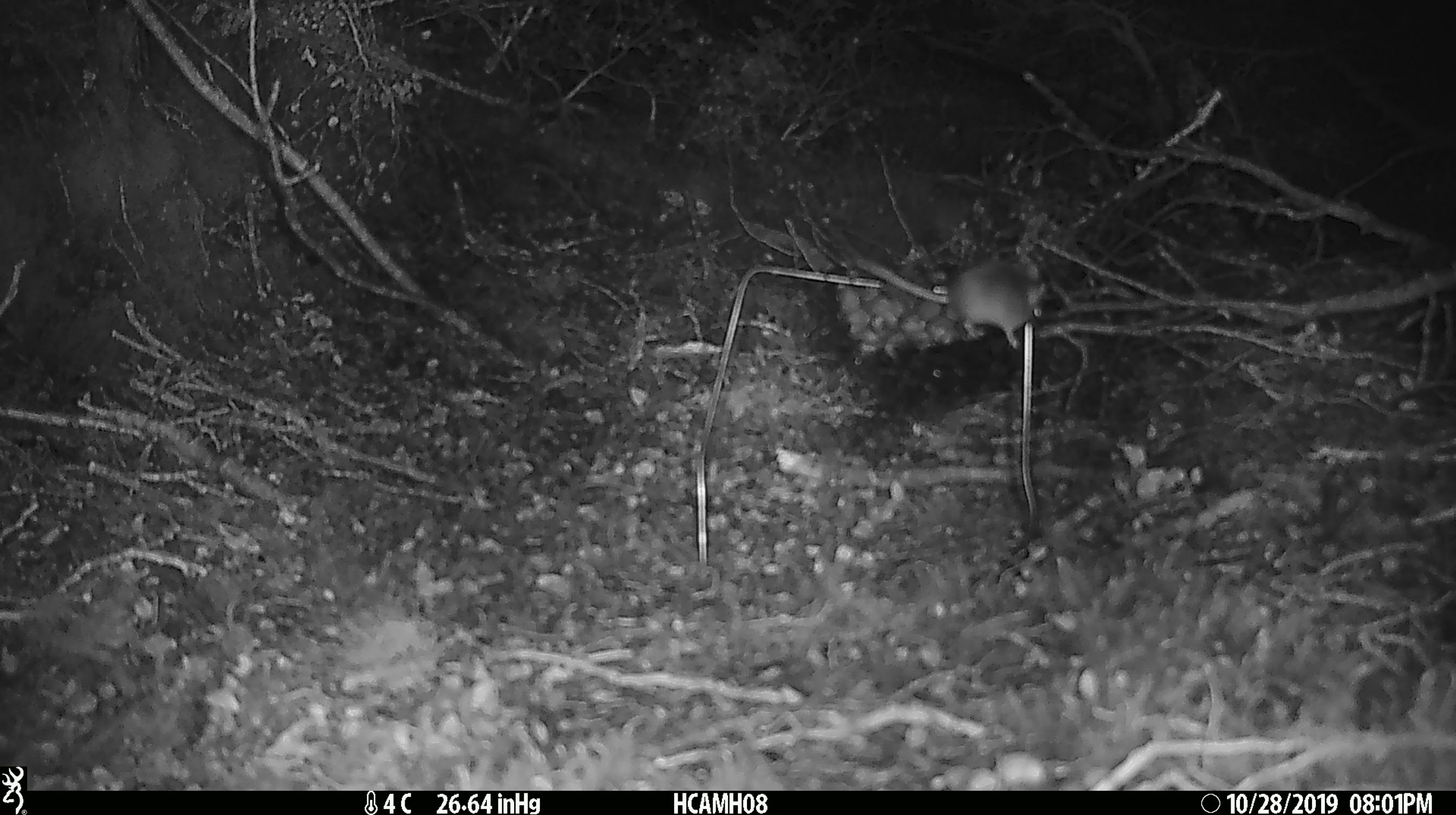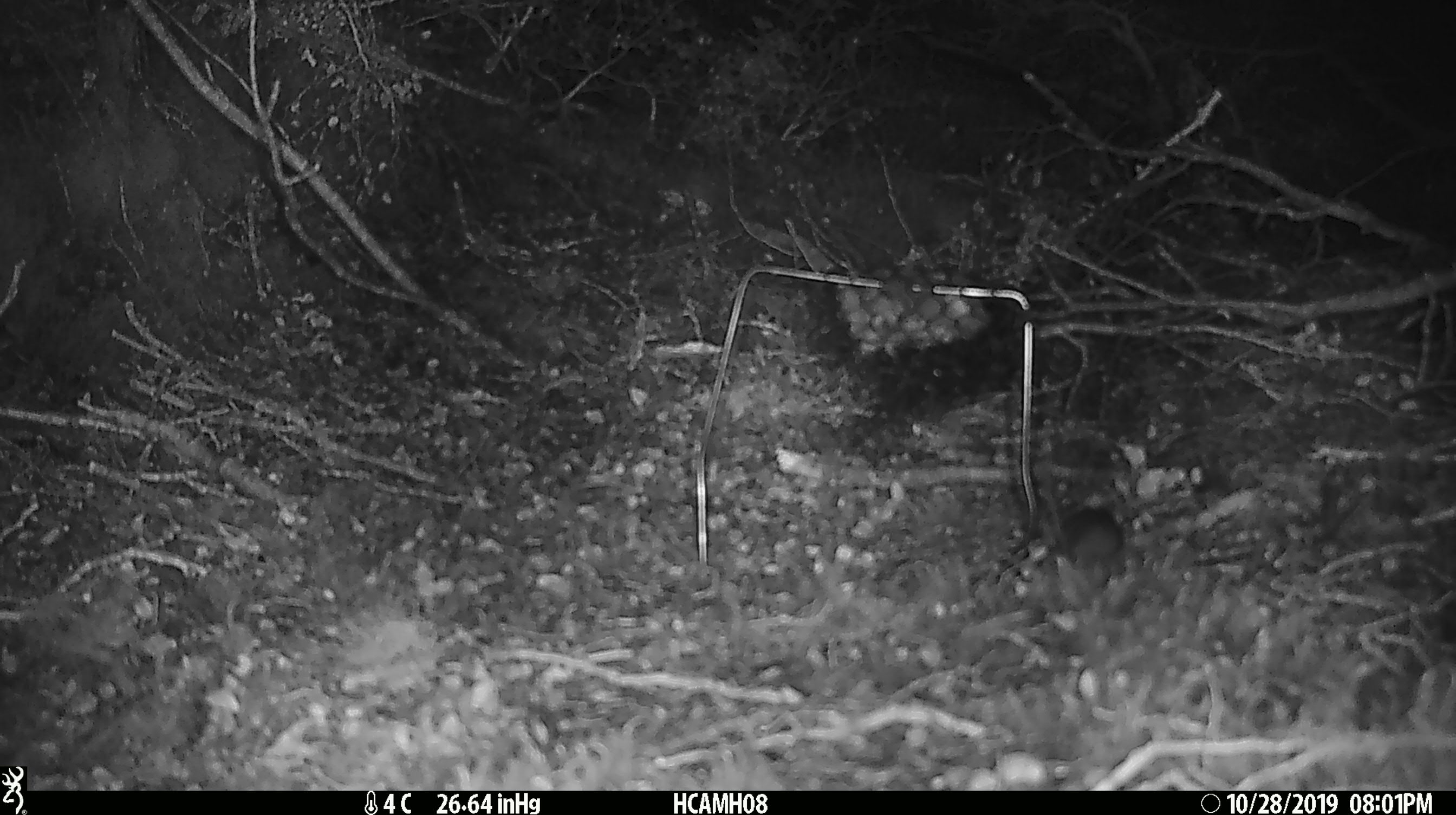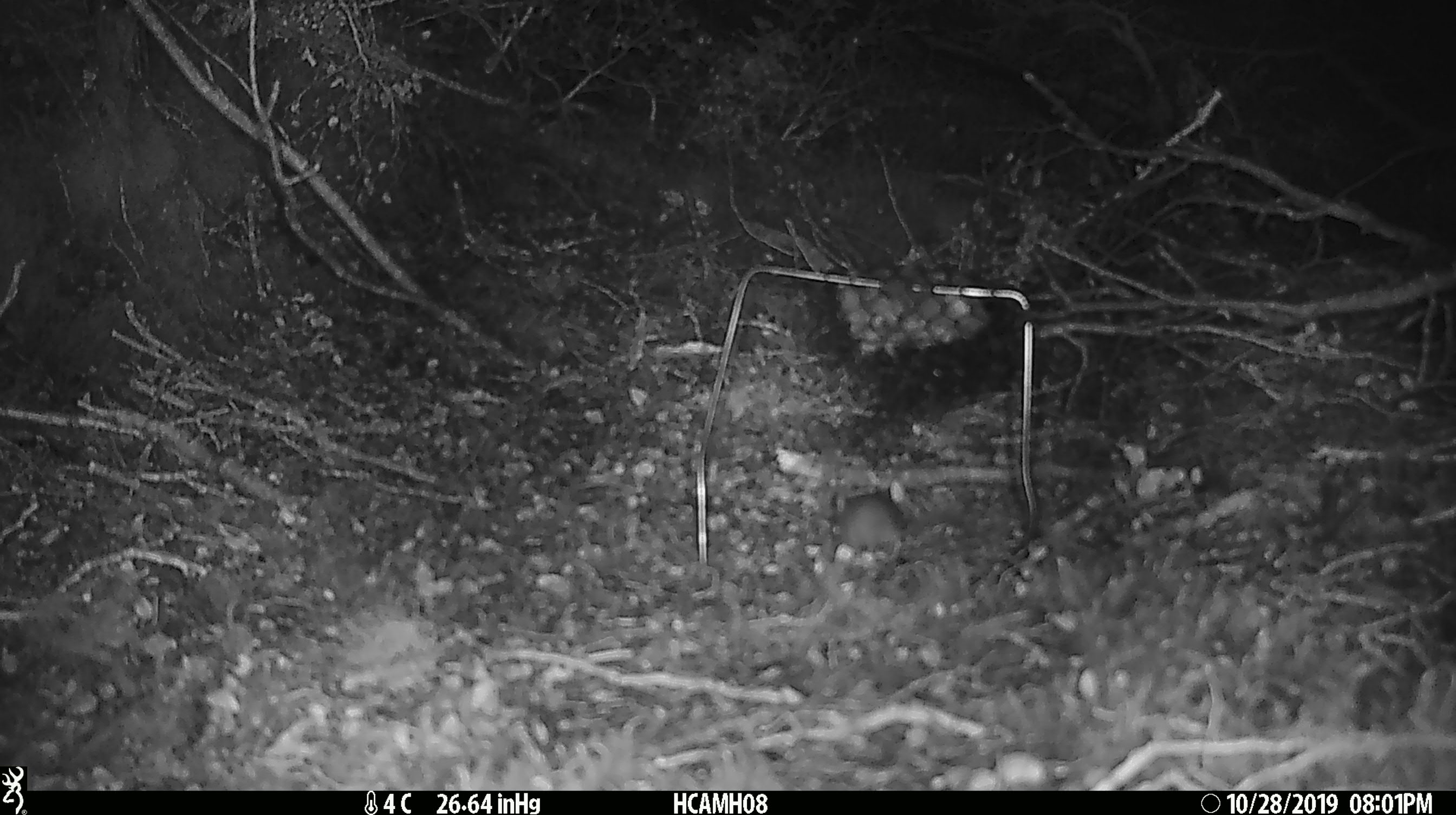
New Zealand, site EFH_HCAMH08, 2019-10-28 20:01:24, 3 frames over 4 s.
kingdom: Animalia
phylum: Chordata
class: Mammalia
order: Rodentia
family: Muridae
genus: Mus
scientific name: Mus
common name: mouse